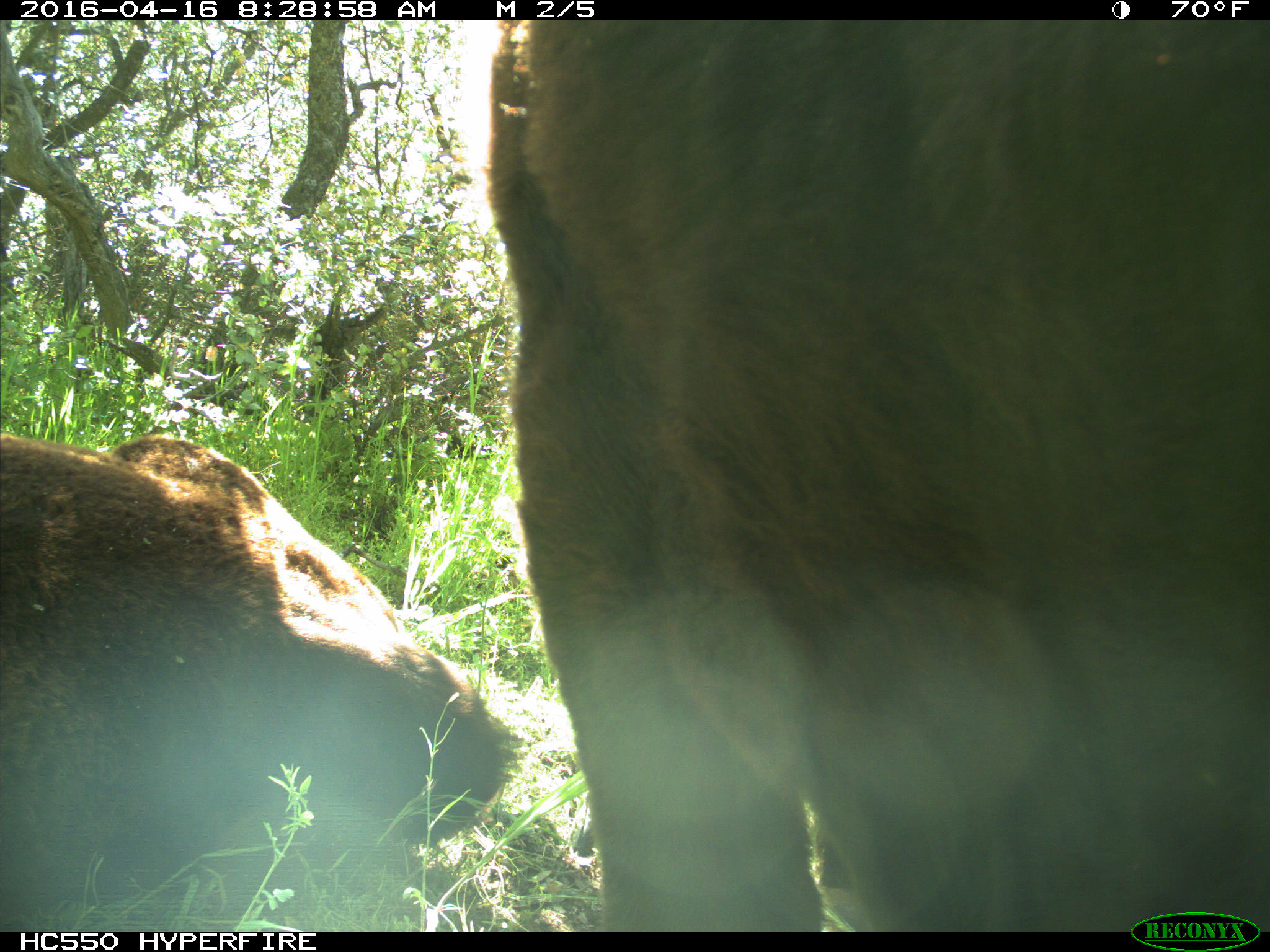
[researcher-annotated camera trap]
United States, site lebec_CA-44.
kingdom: Animalia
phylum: Chordata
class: Mammalia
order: Artiodactyla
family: Bovidae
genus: Bos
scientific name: Bos taurus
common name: domestic cow